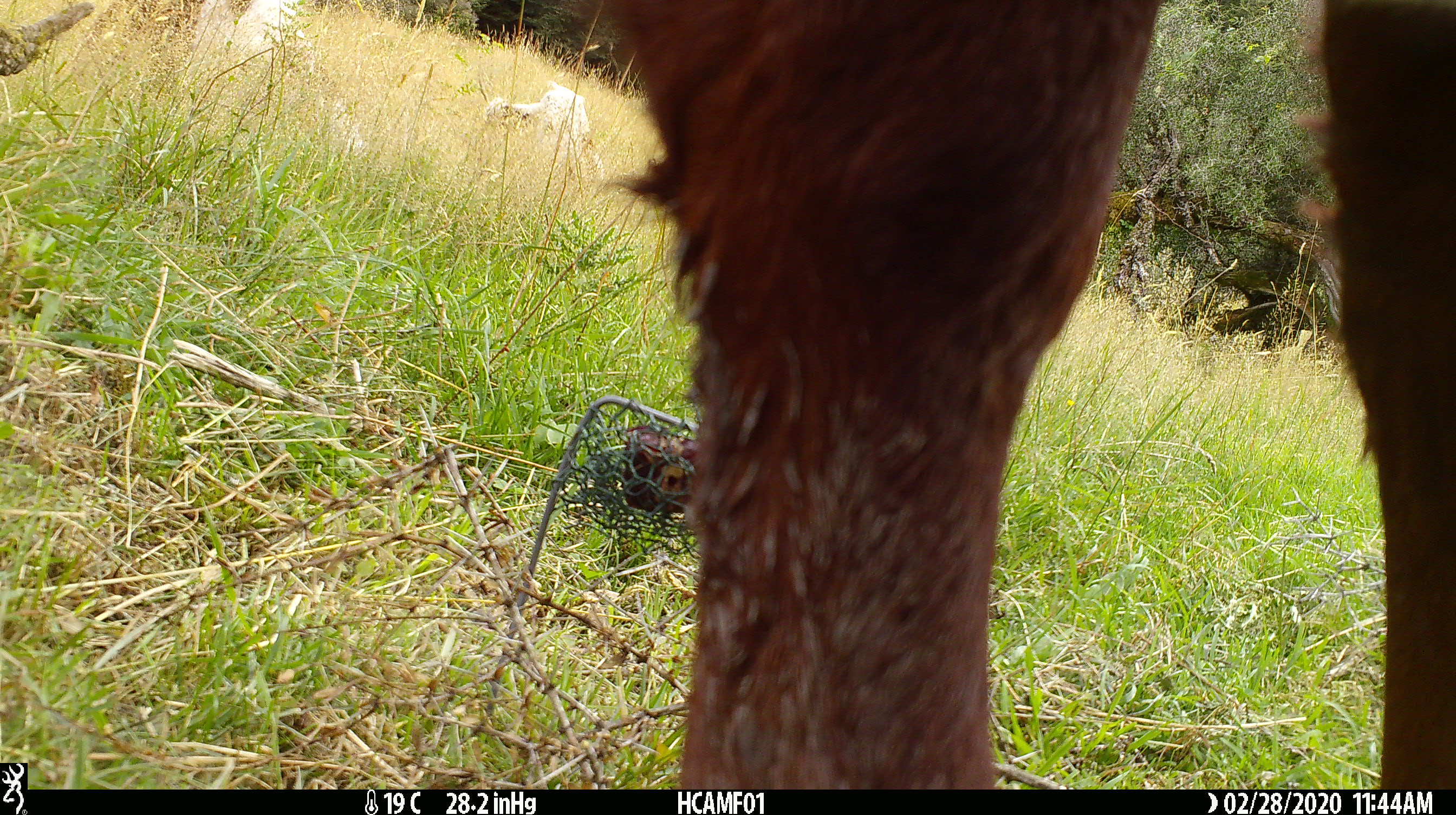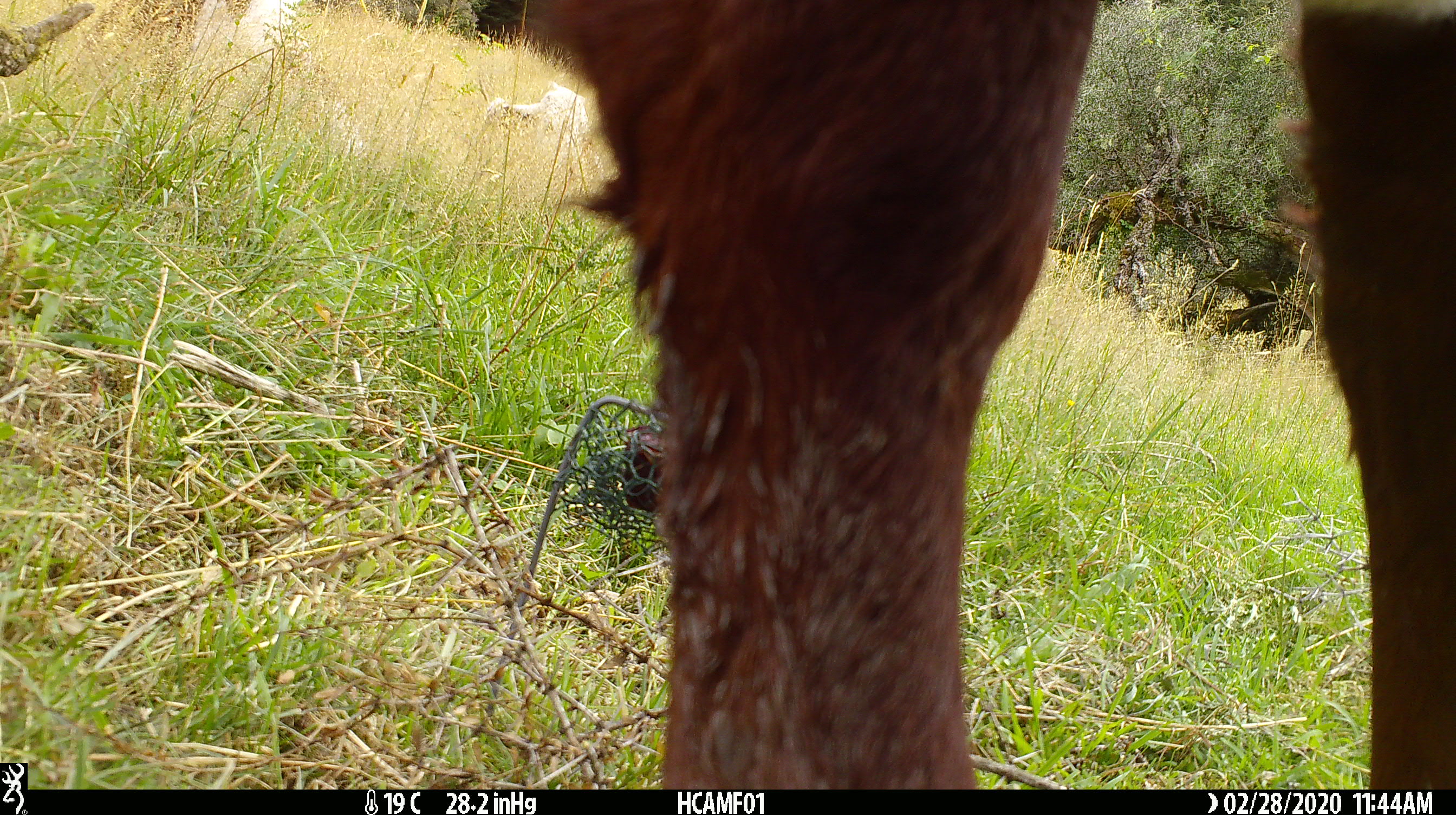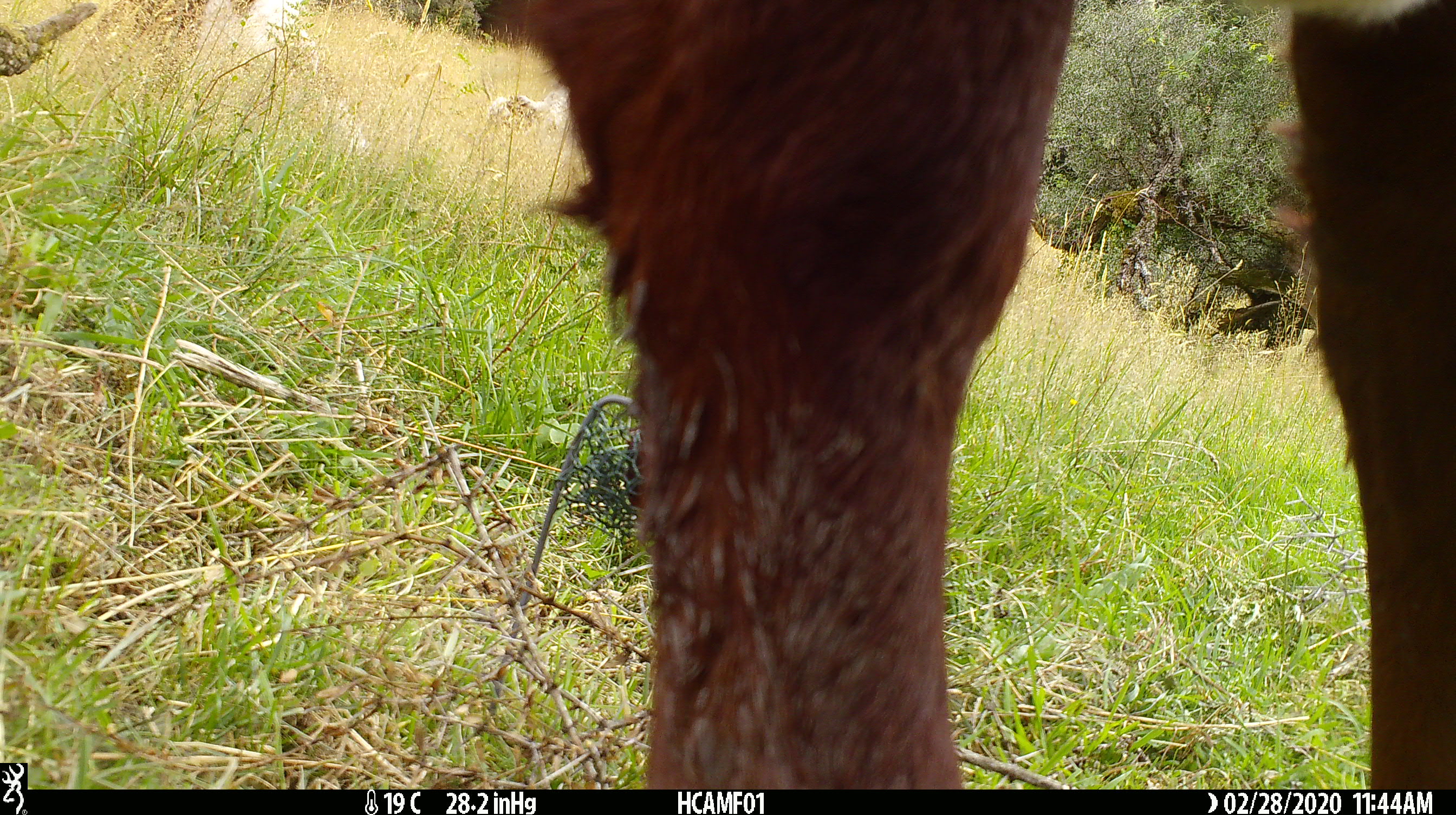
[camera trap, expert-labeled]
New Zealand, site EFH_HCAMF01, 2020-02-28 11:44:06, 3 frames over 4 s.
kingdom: Animalia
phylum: Chordata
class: Mammalia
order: Artiodactyla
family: Bovidae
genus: Bos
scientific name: Bos taurus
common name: domestic cow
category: cow